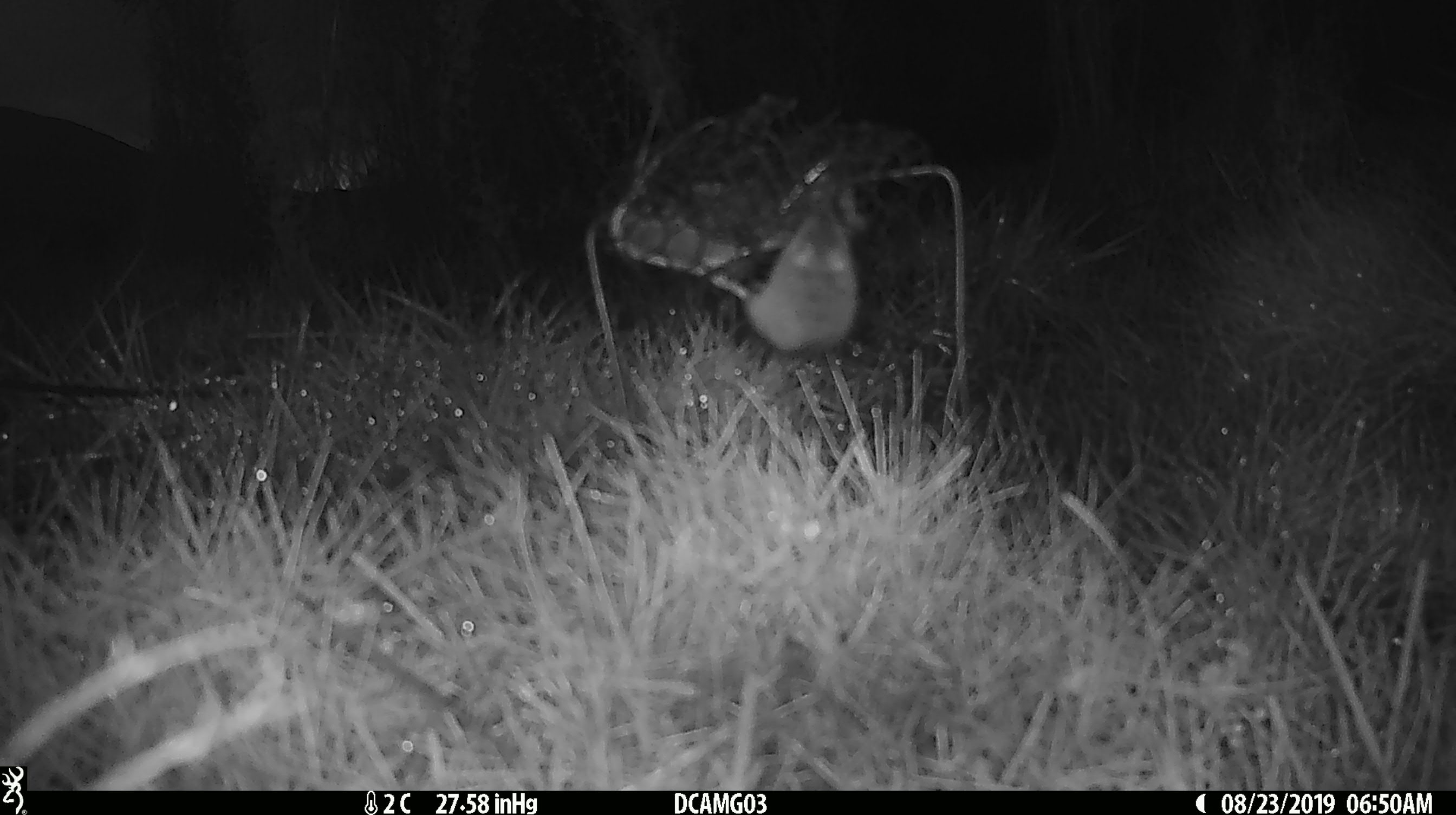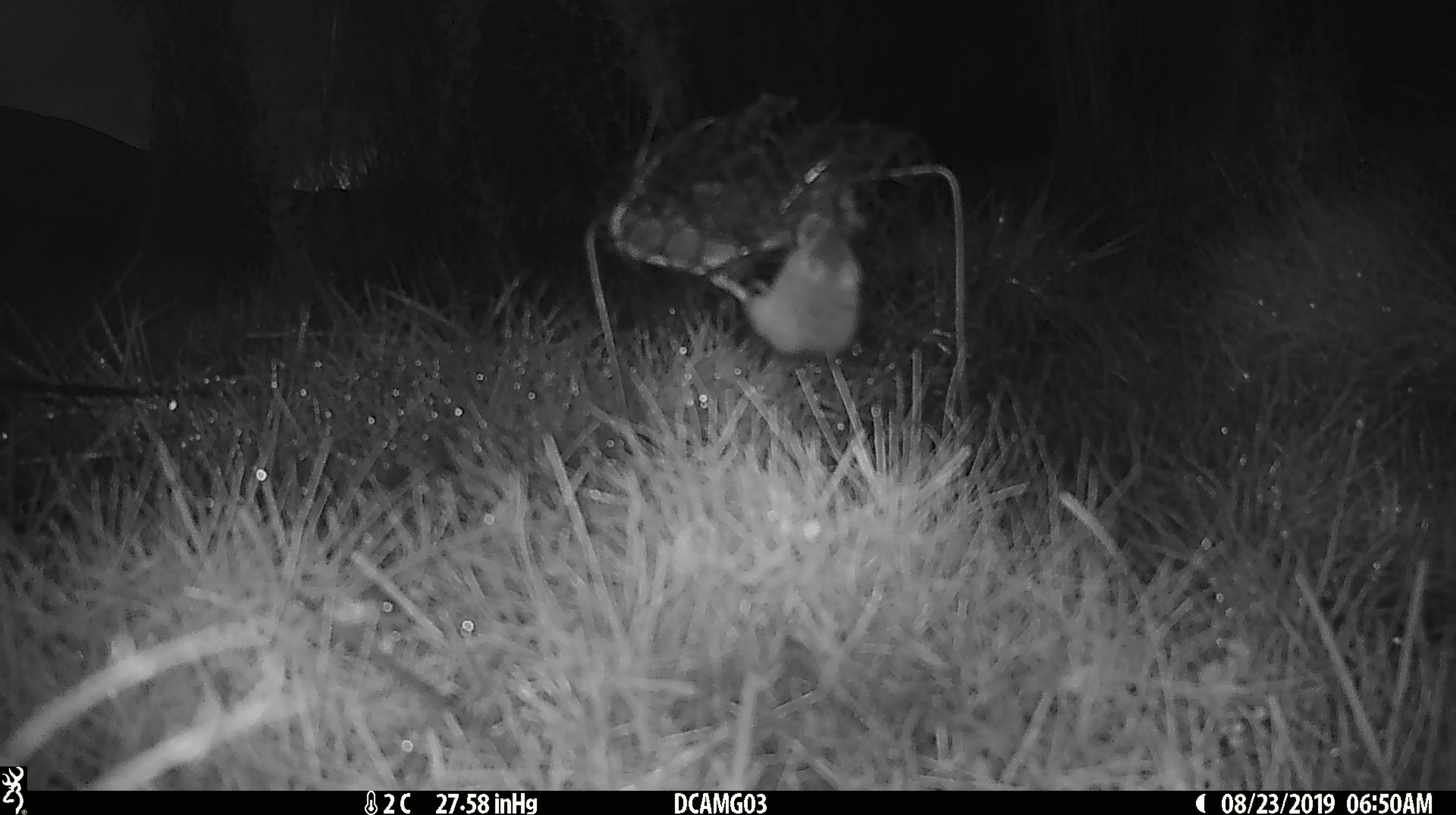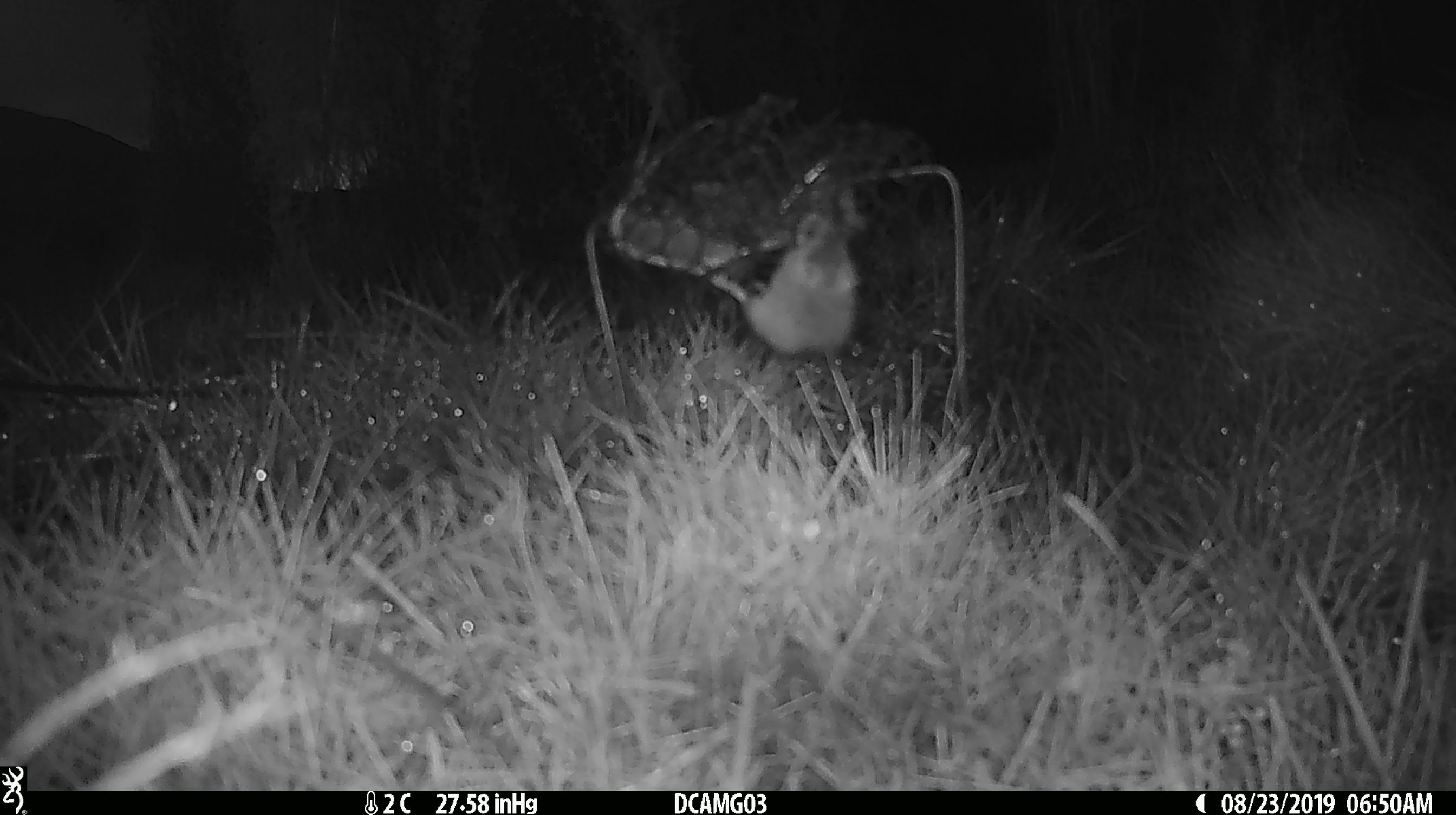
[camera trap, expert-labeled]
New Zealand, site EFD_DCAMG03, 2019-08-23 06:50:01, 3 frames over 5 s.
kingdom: Animalia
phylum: Chordata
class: Mammalia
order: Rodentia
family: Muridae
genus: Mus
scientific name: Mus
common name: mouse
Mouse (Mus).